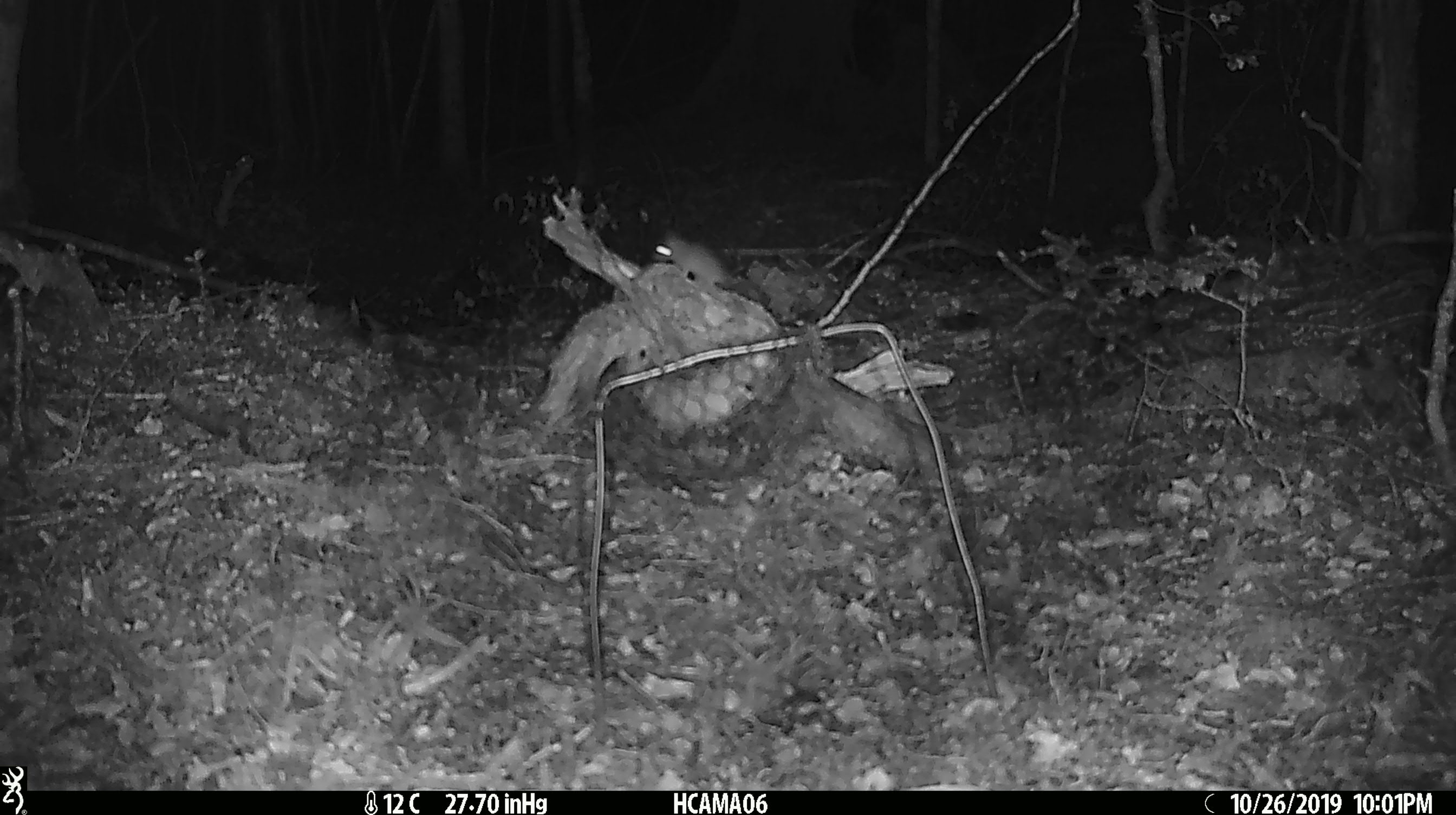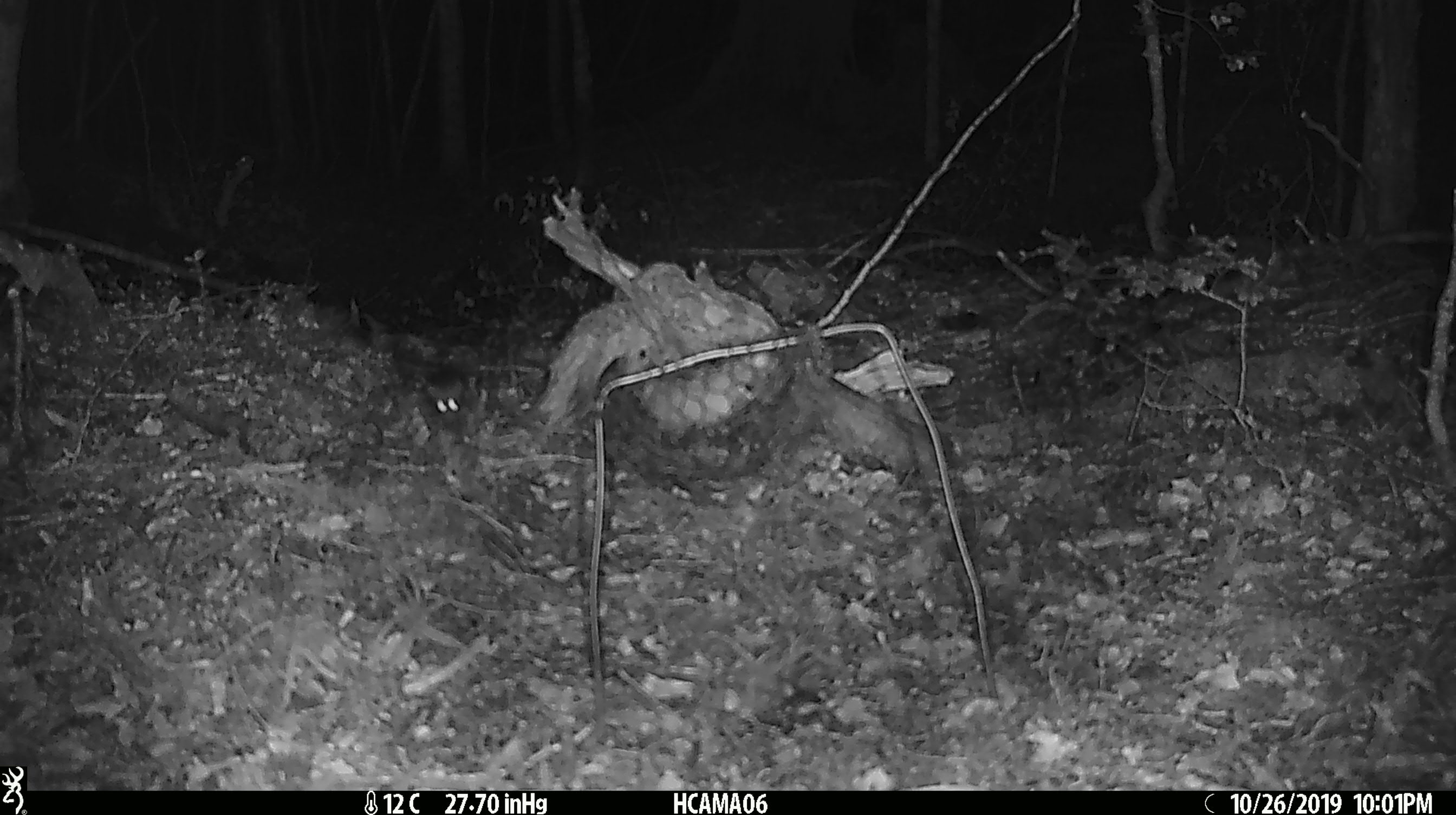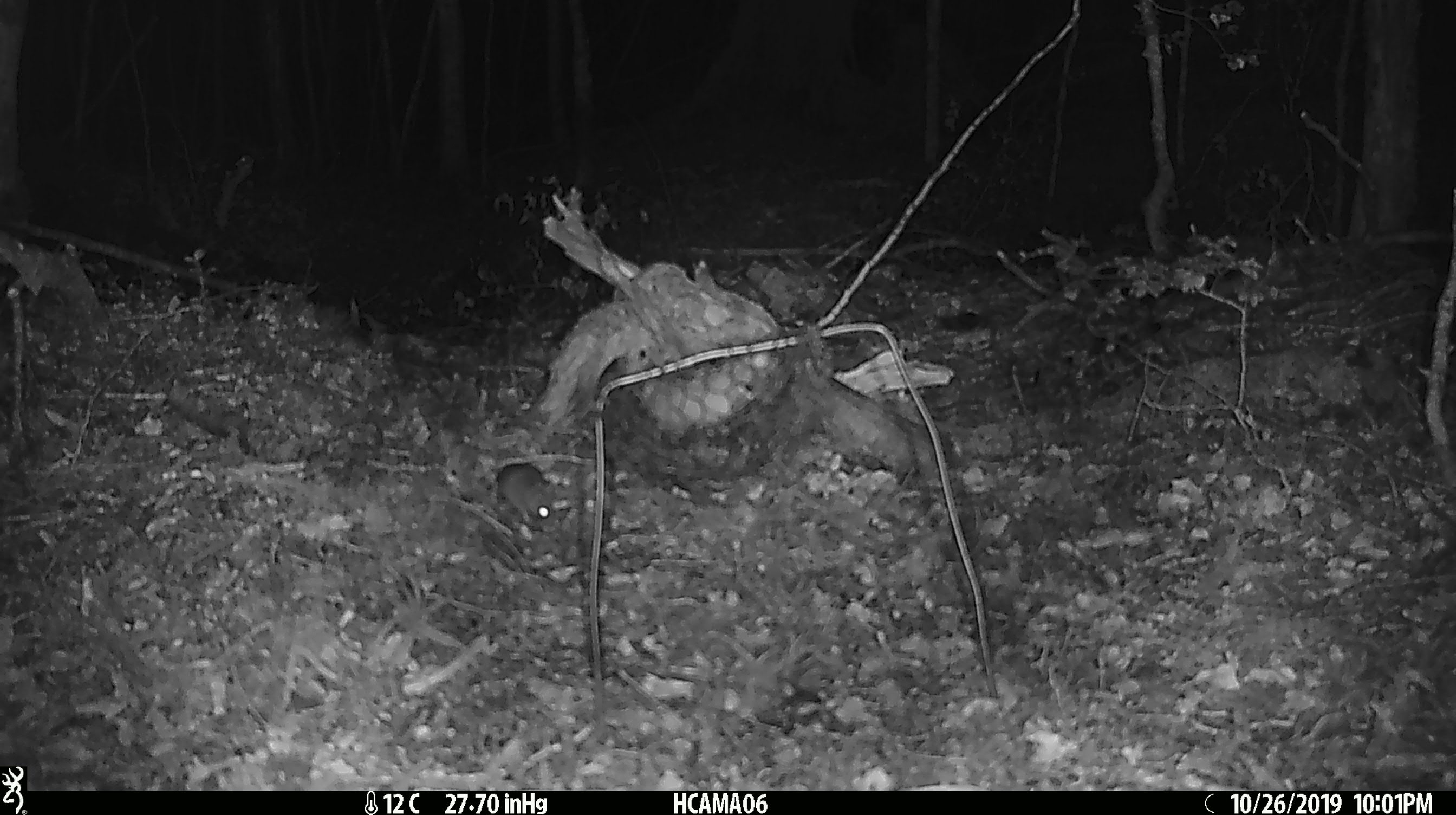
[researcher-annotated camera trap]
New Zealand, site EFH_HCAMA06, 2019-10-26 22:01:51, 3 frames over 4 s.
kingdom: Animalia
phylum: Chordata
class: Mammalia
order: Rodentia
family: Muridae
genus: Mus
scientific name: Mus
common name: mouse